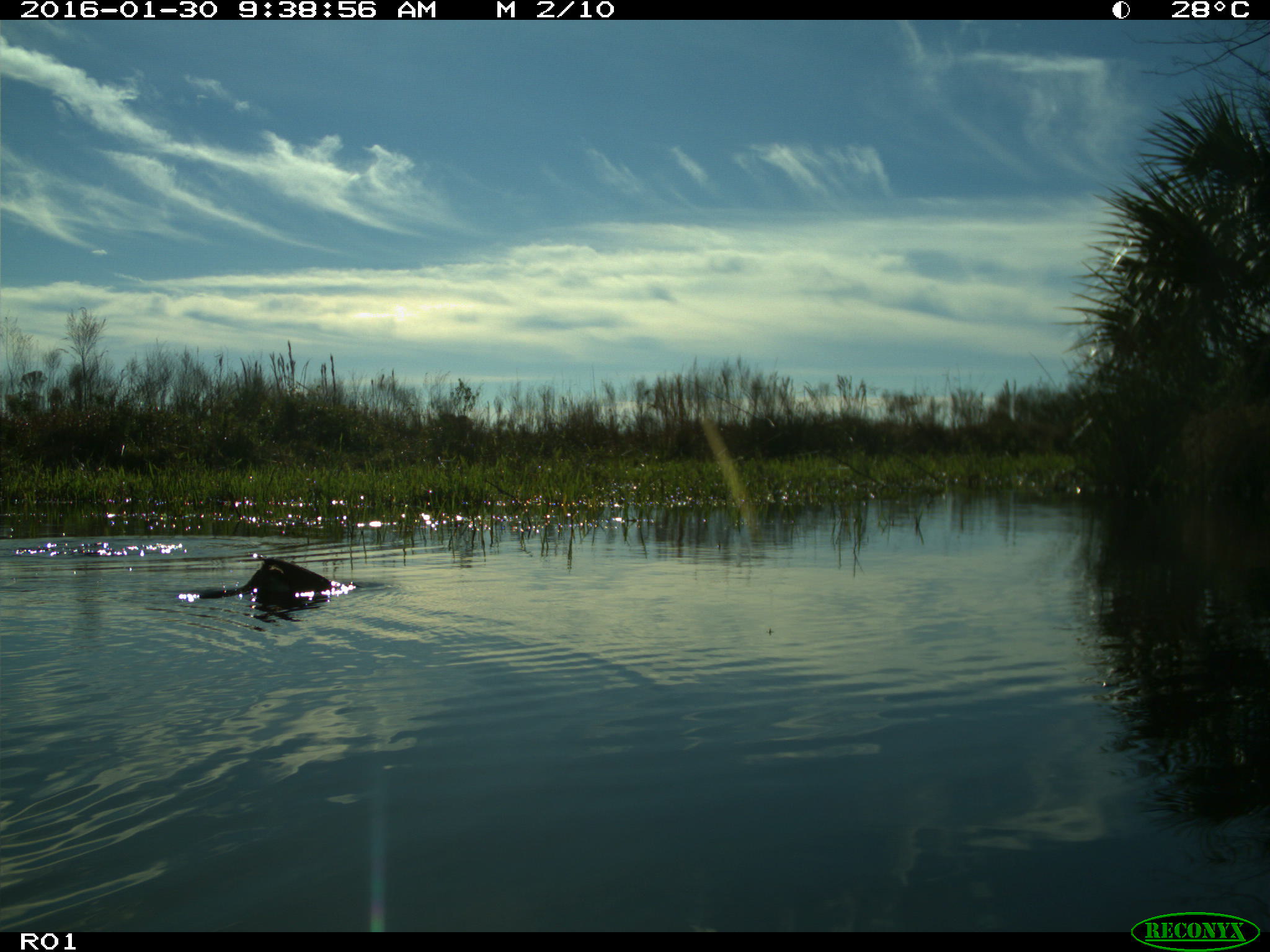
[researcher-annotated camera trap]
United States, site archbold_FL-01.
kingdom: Animalia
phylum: Chordata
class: Aves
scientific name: Aves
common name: birds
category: unidentified bird